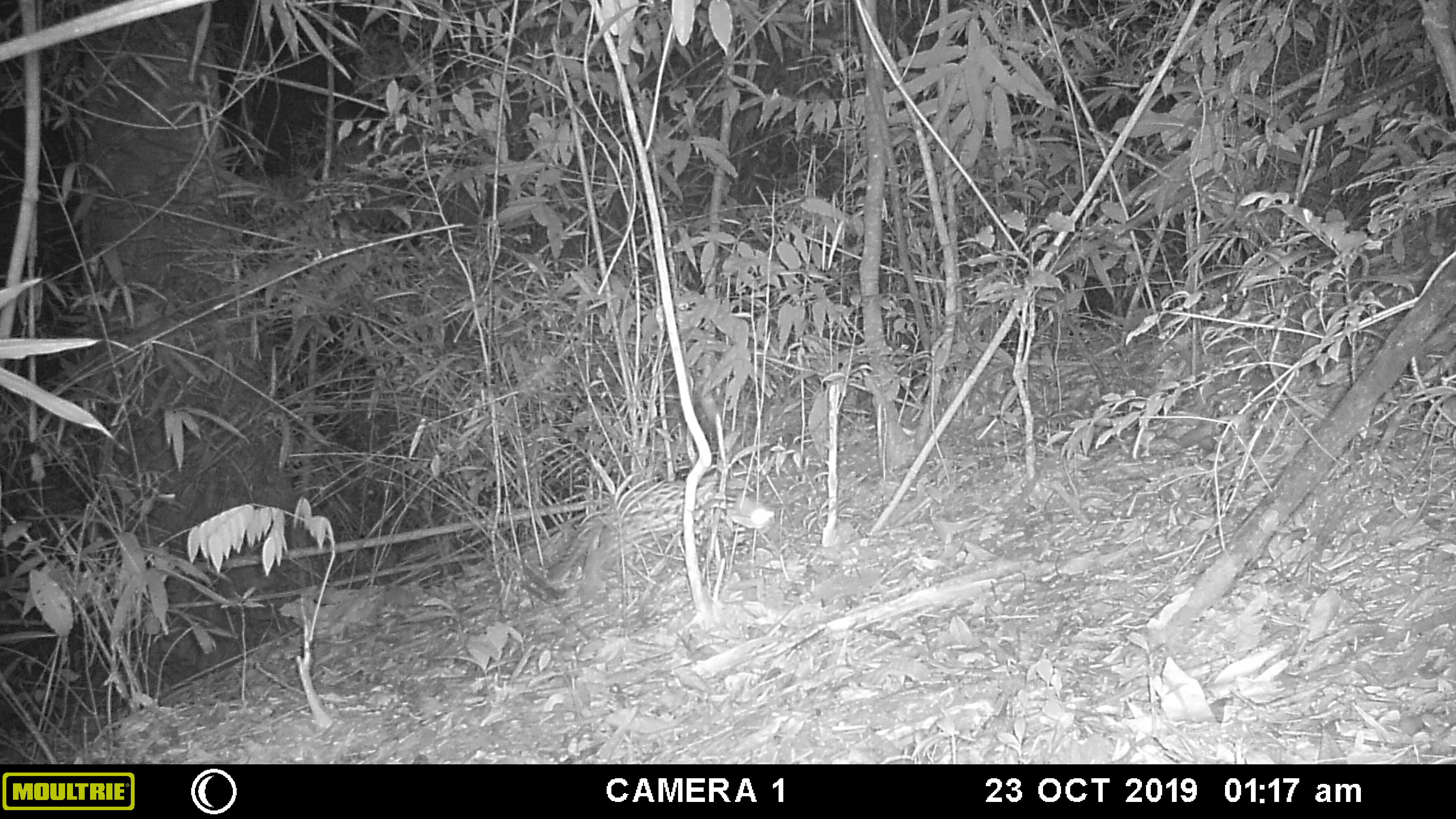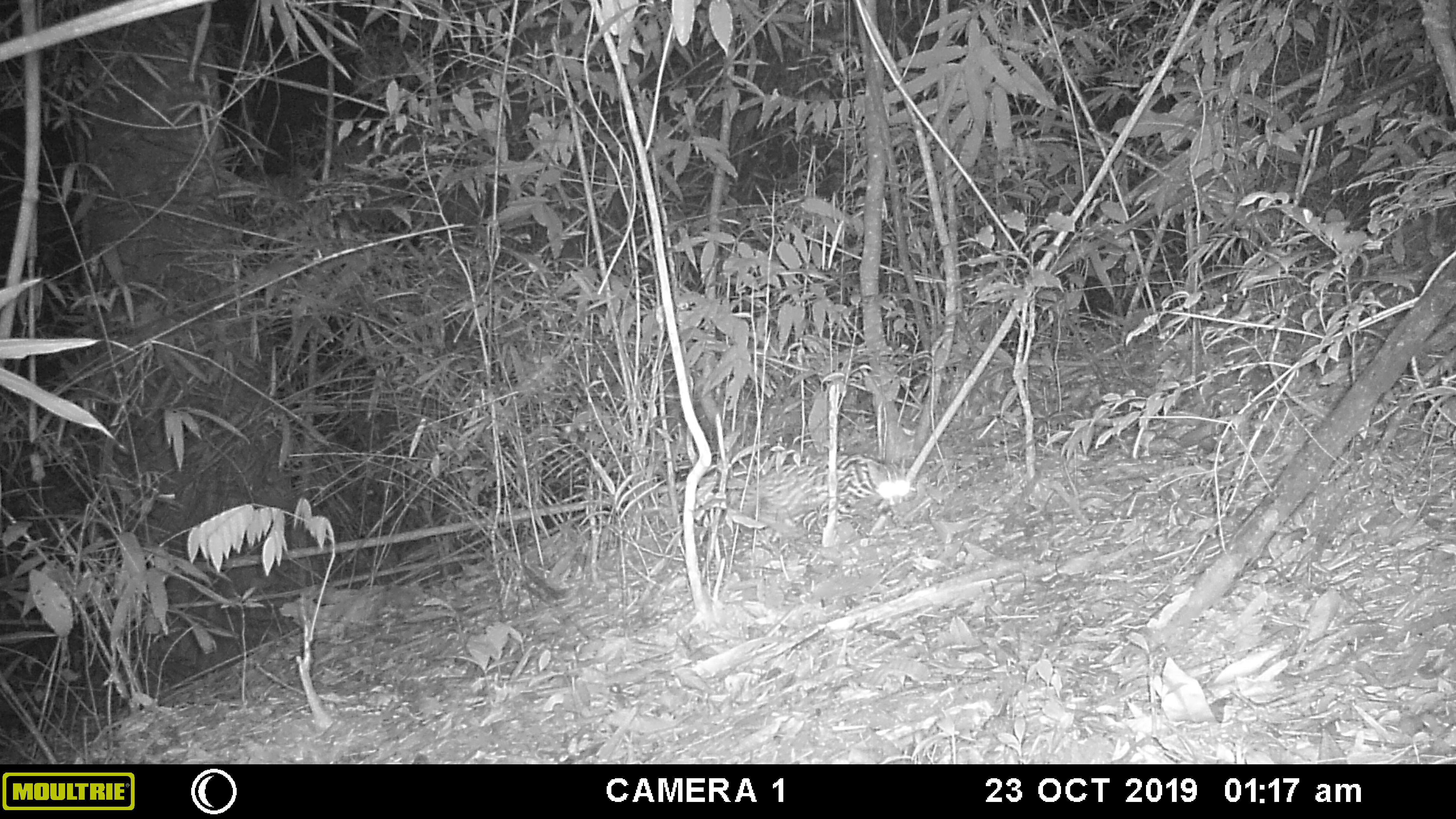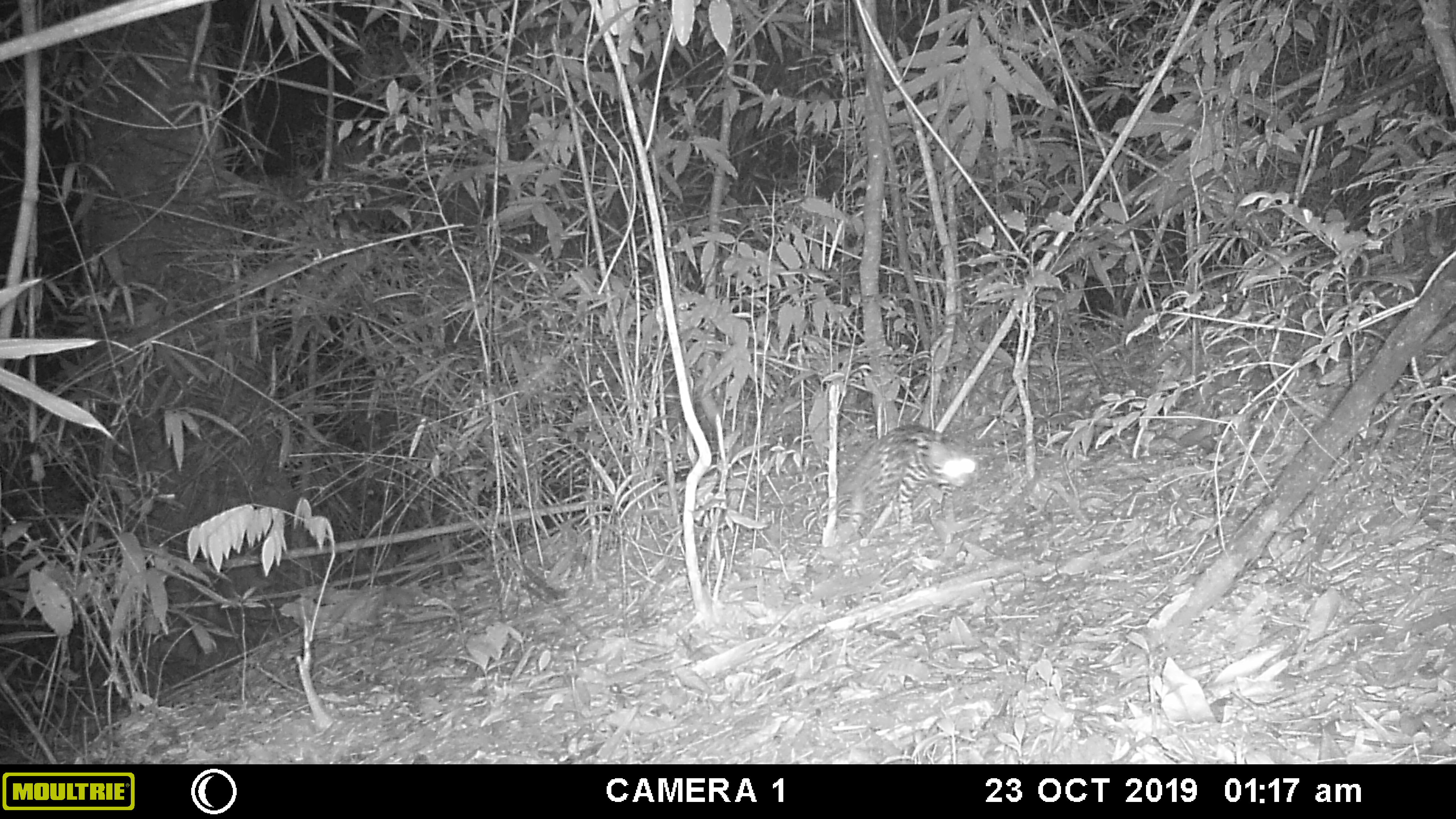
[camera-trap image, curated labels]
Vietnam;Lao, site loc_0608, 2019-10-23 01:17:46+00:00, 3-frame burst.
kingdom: Animalia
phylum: Chordata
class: Mammalia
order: Carnivora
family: Felidae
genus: Prionailurus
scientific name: Prionailurus bengalensis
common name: leopard cat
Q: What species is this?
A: Leopard cat (Prionailurus bengalensis).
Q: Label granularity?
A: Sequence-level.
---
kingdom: Animalia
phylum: Chordata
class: Mammalia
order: Rodentia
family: Hystricidae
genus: Hystrix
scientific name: Hystrix brachyura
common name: malayan porcupine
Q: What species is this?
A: Malayan porcupine (Hystrix brachyura).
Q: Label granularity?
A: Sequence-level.